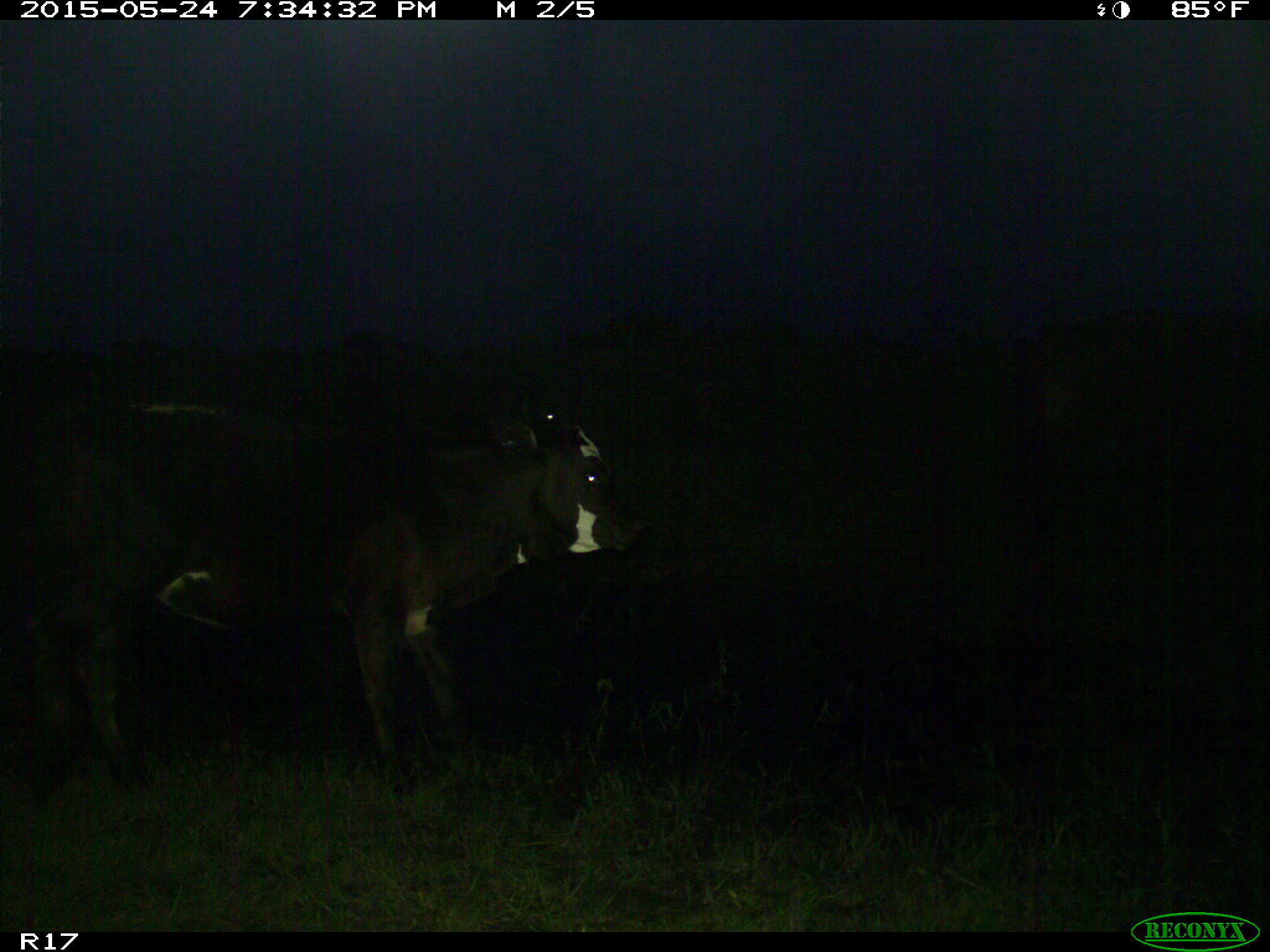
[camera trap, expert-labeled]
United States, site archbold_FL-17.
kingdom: Animalia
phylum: Chordata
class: Mammalia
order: Artiodactyla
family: Bovidae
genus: Bos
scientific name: Bos taurus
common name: domestic cow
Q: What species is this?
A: Bos taurus (domestic cow).